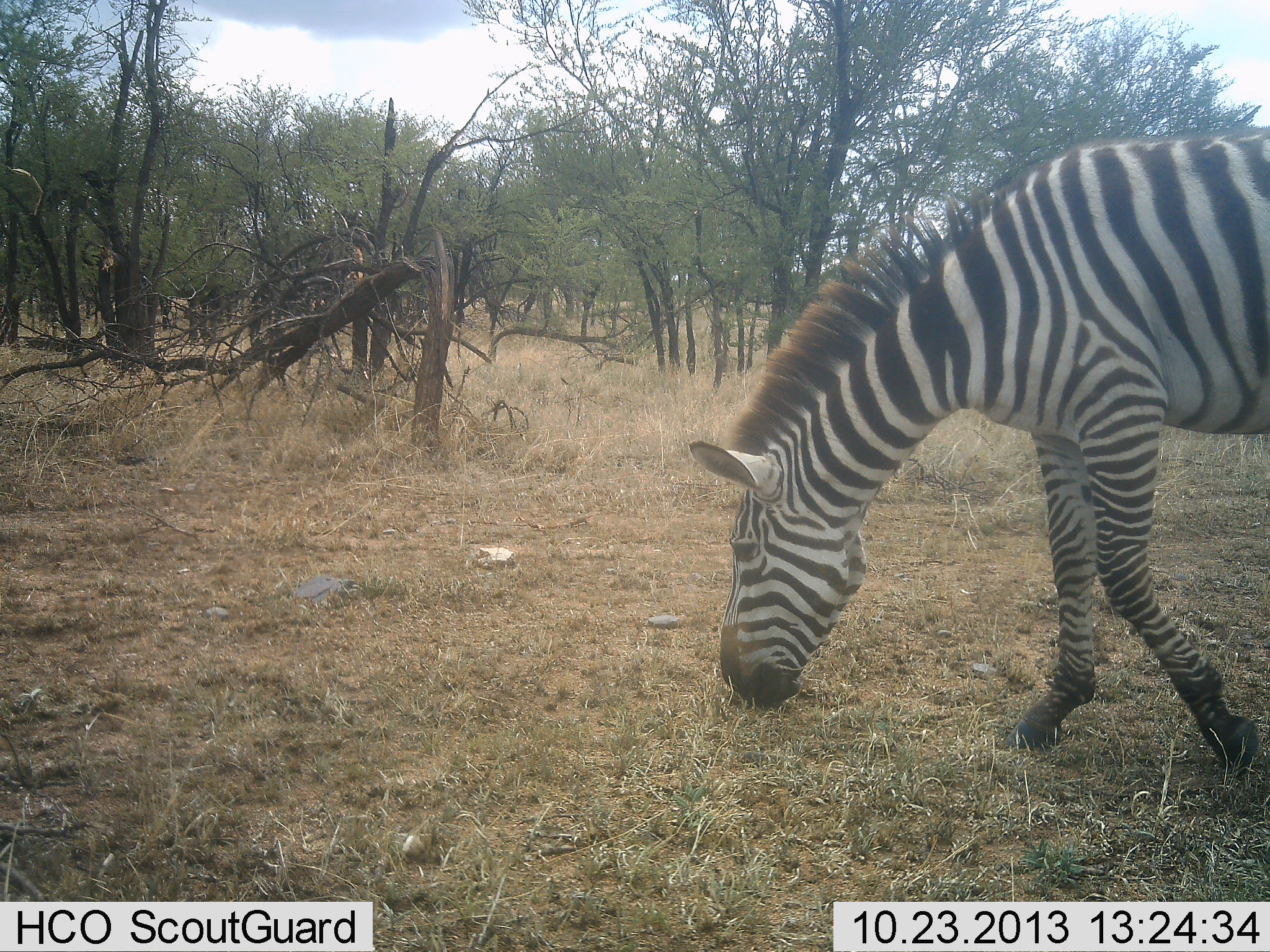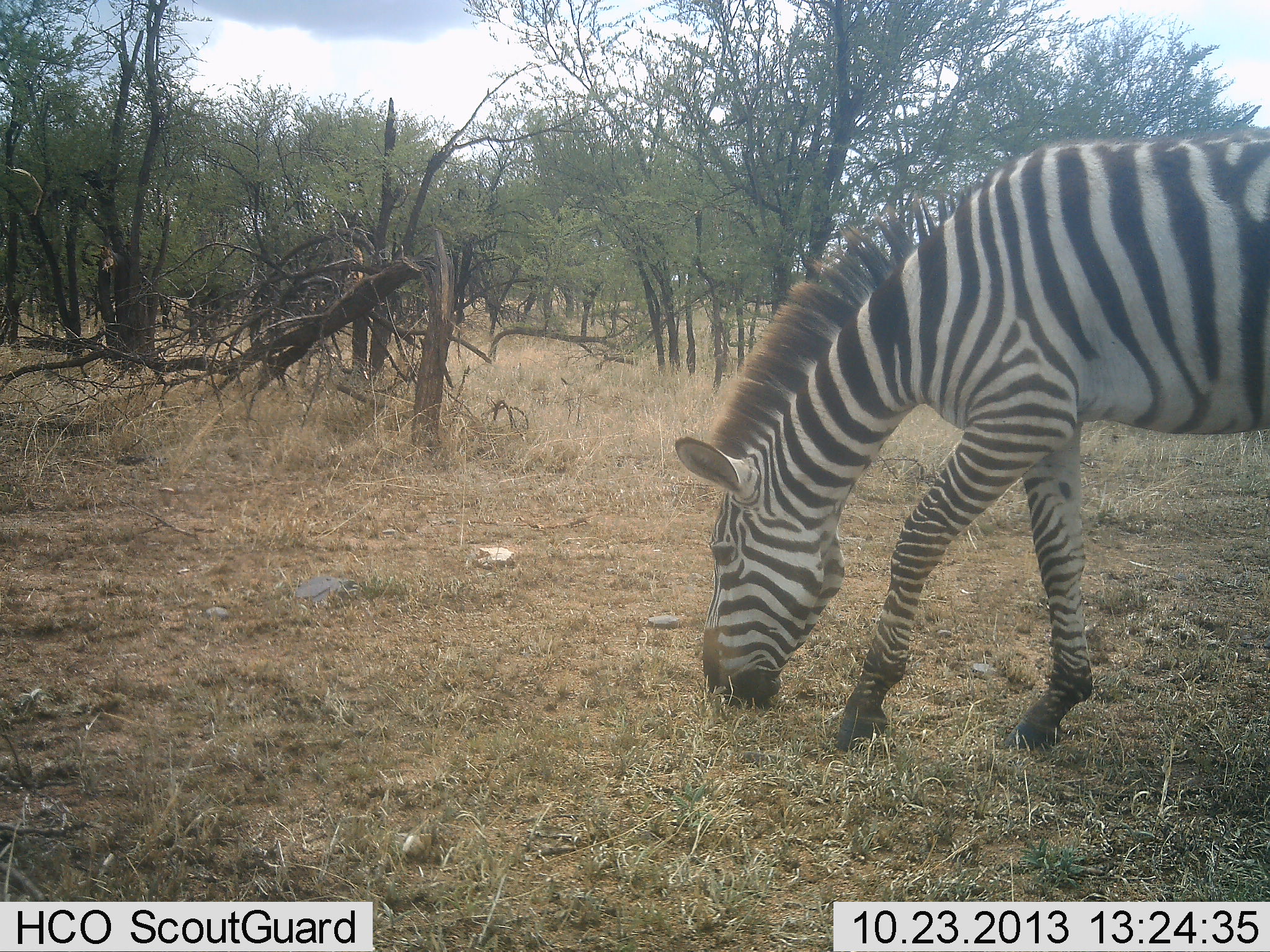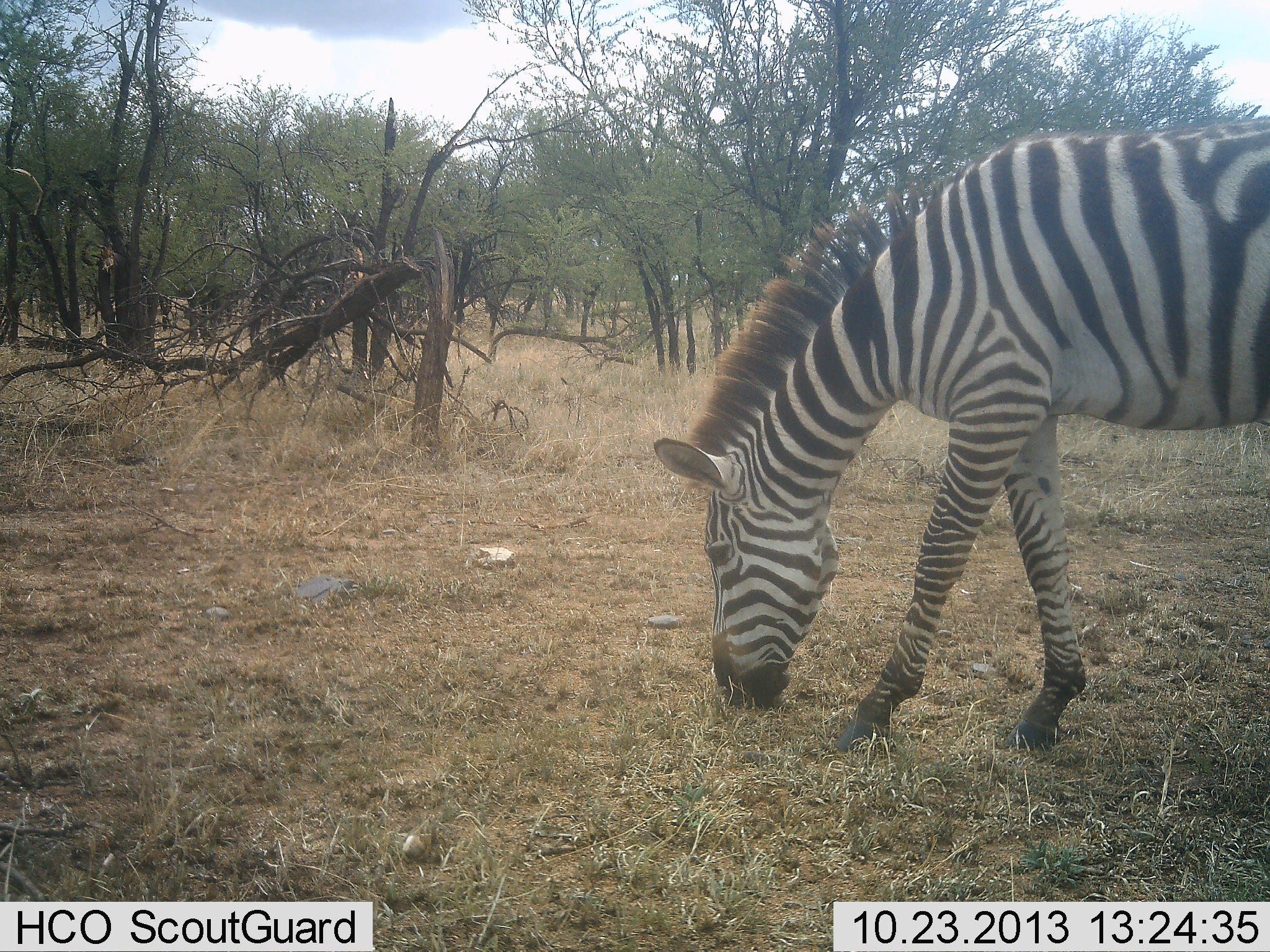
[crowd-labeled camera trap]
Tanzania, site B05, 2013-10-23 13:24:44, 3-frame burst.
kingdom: Animalia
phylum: Chordata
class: Mammalia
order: Perissodactyla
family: Equidae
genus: Equus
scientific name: Equus quagga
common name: plains zebra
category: zebra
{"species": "zebra (plains zebra) (Equus quagga)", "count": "1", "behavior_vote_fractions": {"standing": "0%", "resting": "0%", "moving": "10%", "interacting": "0%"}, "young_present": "0%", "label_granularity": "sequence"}